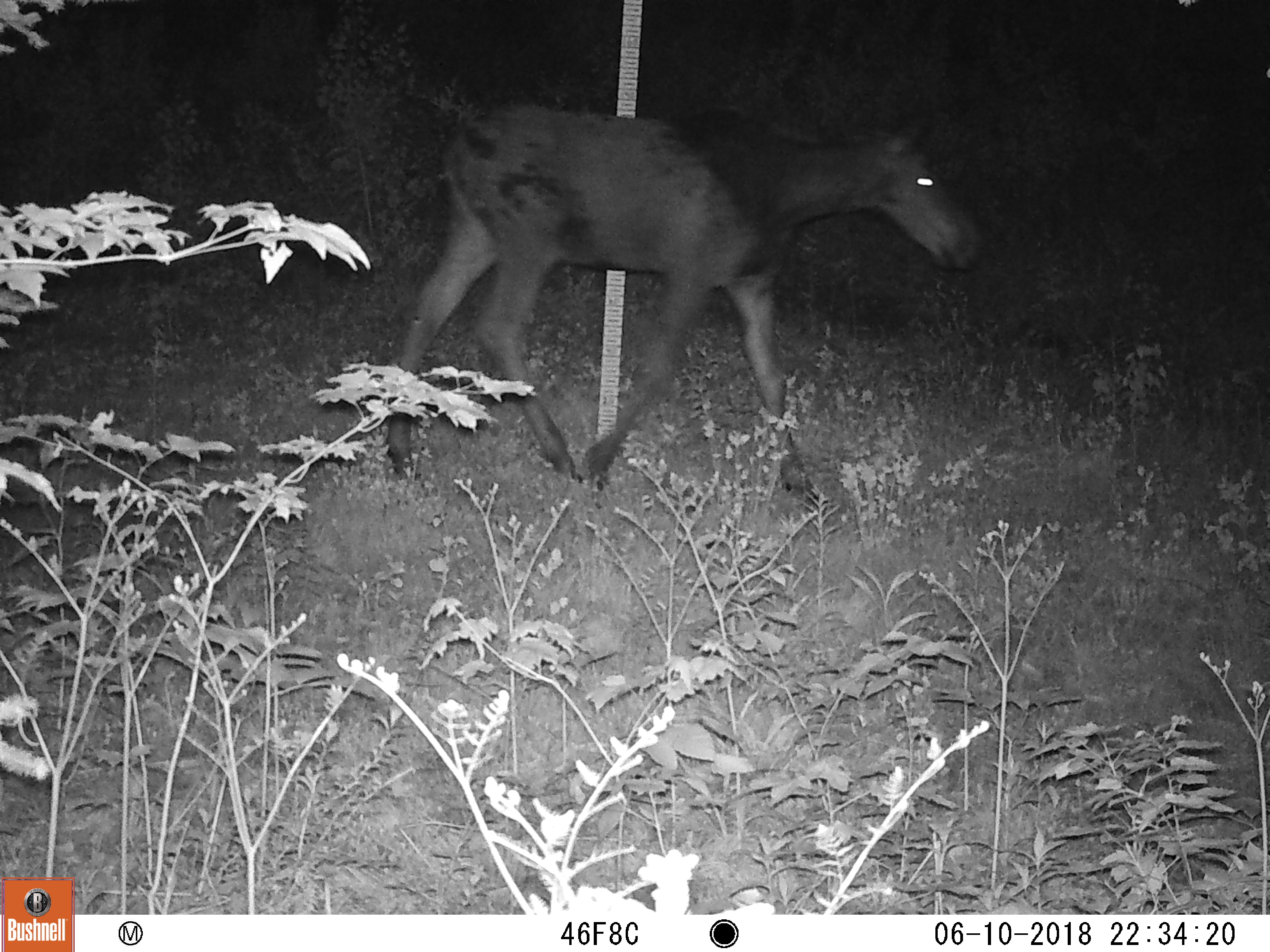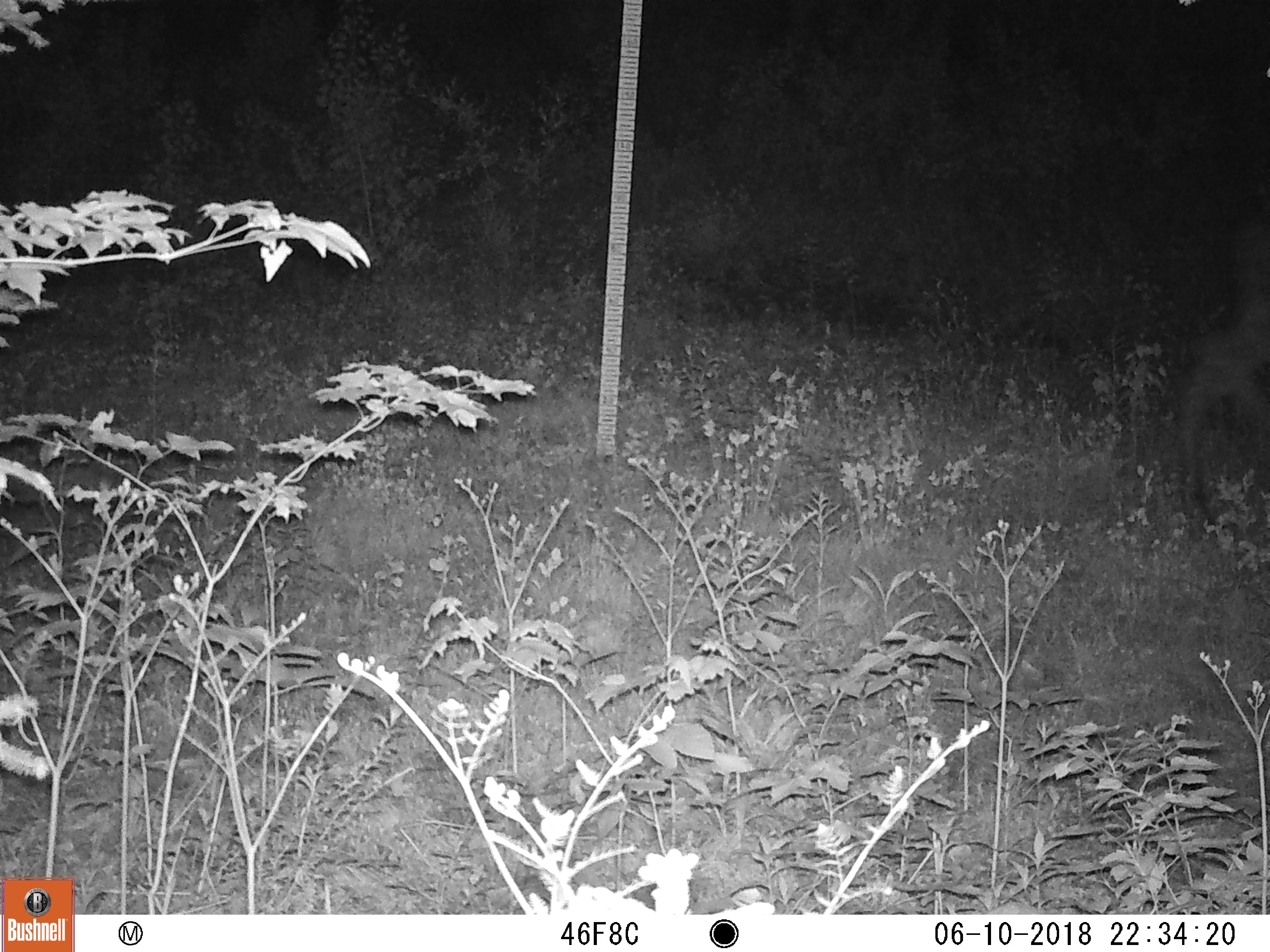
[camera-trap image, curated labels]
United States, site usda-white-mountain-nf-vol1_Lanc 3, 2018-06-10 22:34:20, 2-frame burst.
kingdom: Animalia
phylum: Chordata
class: Mammalia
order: Artiodactyla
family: Cervidae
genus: Alces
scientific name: Alces alces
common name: moose